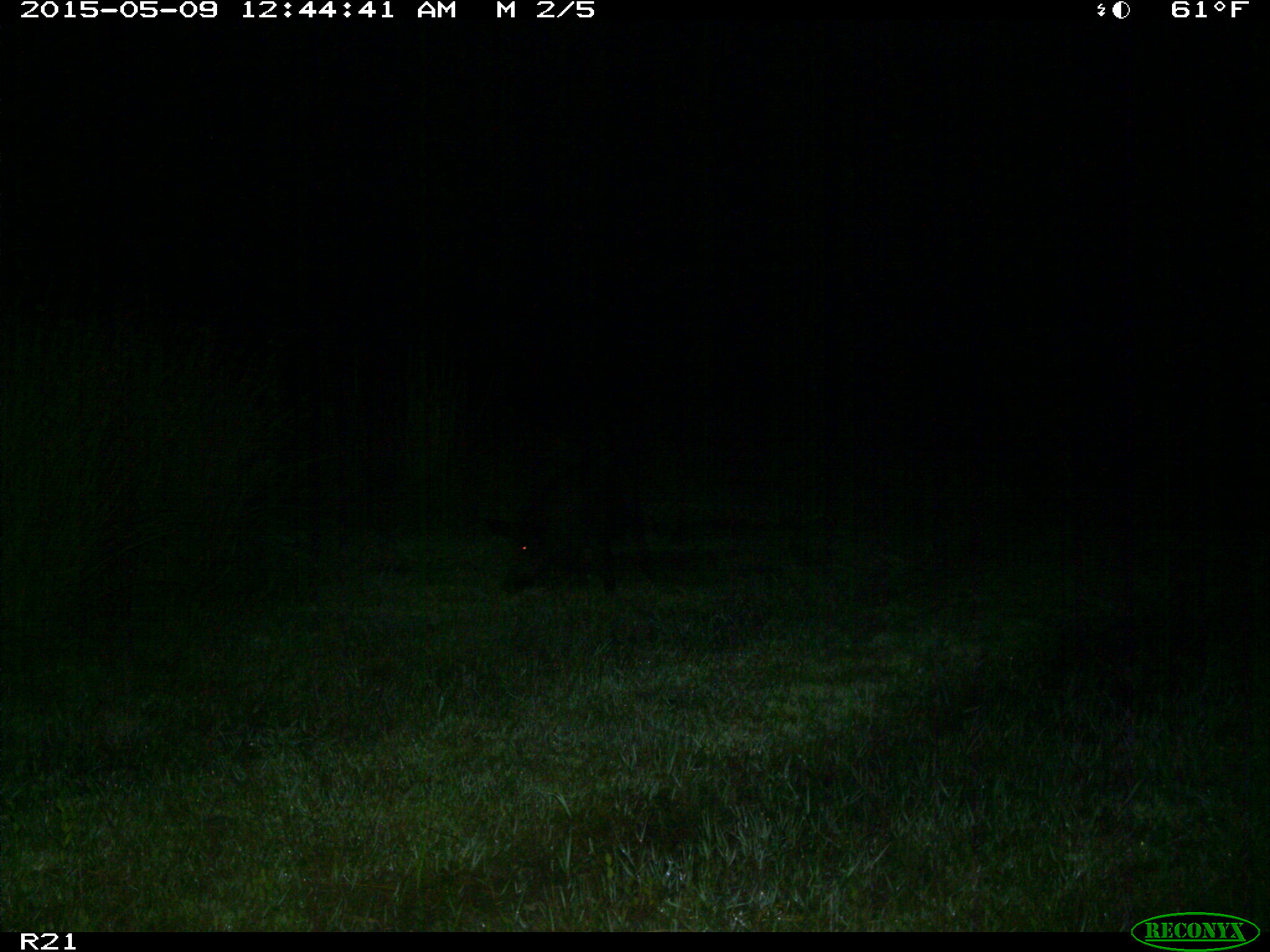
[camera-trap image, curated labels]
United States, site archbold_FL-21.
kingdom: Animalia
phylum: Chordata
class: Mammalia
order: Artiodactyla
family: Suidae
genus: Sus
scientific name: Sus scrofa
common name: wild boar